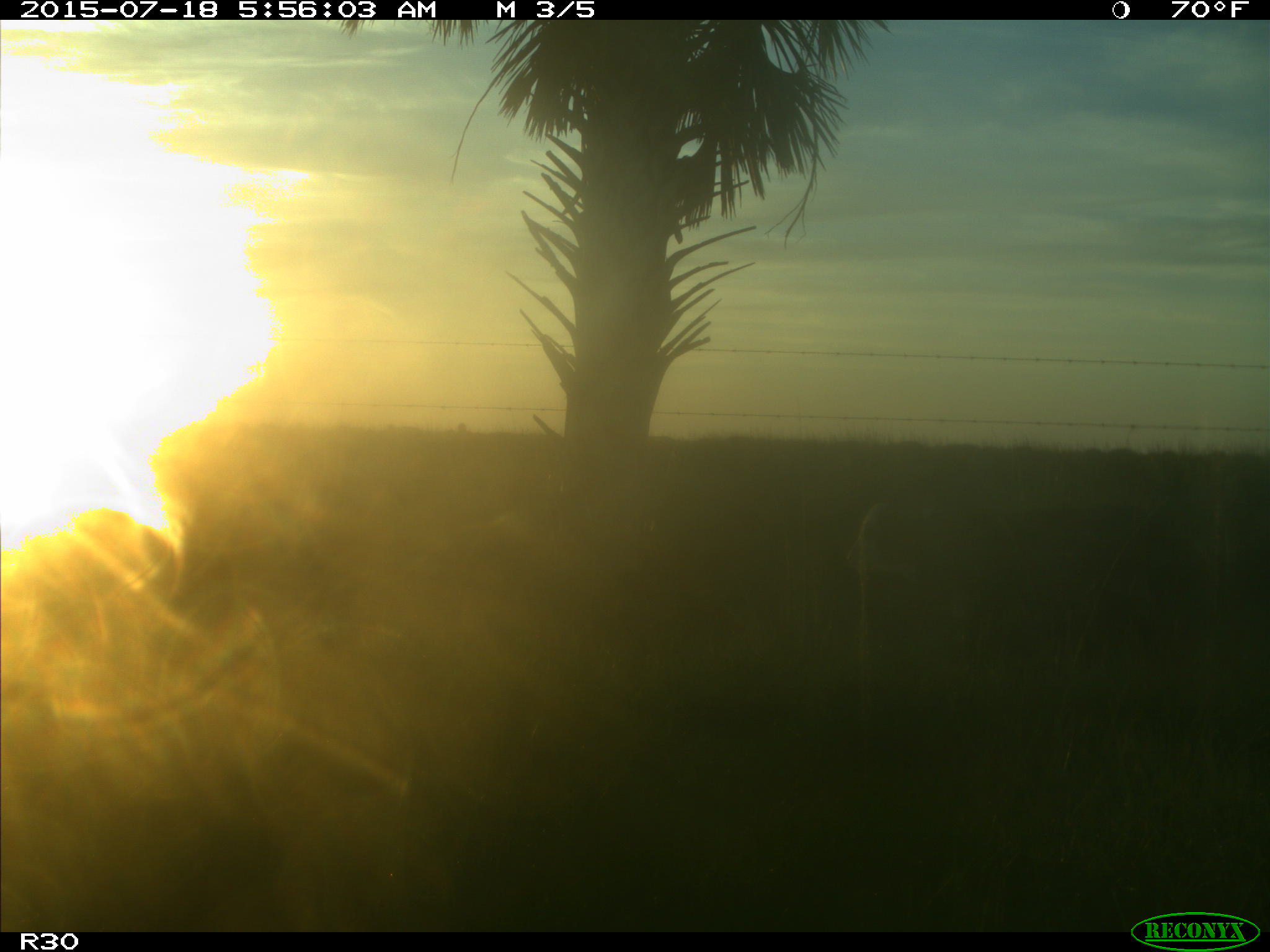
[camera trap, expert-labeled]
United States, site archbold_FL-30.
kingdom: Animalia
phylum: Chordata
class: Mammalia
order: Artiodactyla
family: Bovidae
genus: Bos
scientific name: Bos taurus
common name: domestic cow